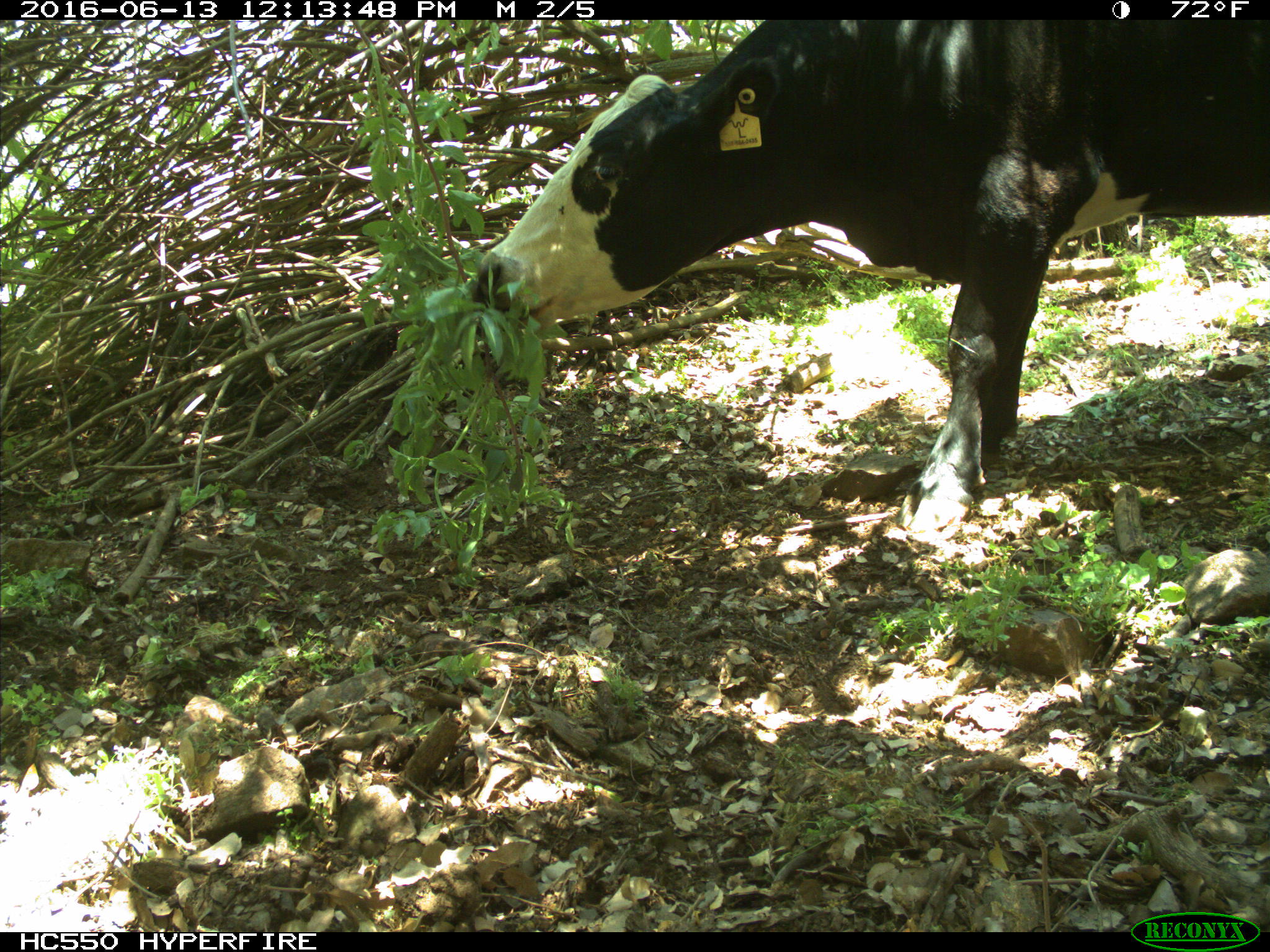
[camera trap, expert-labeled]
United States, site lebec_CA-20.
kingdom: Animalia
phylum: Chordata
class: Mammalia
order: Artiodactyla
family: Bovidae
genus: Bos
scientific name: Bos taurus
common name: domestic cow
Bos taurus (domestic cow).